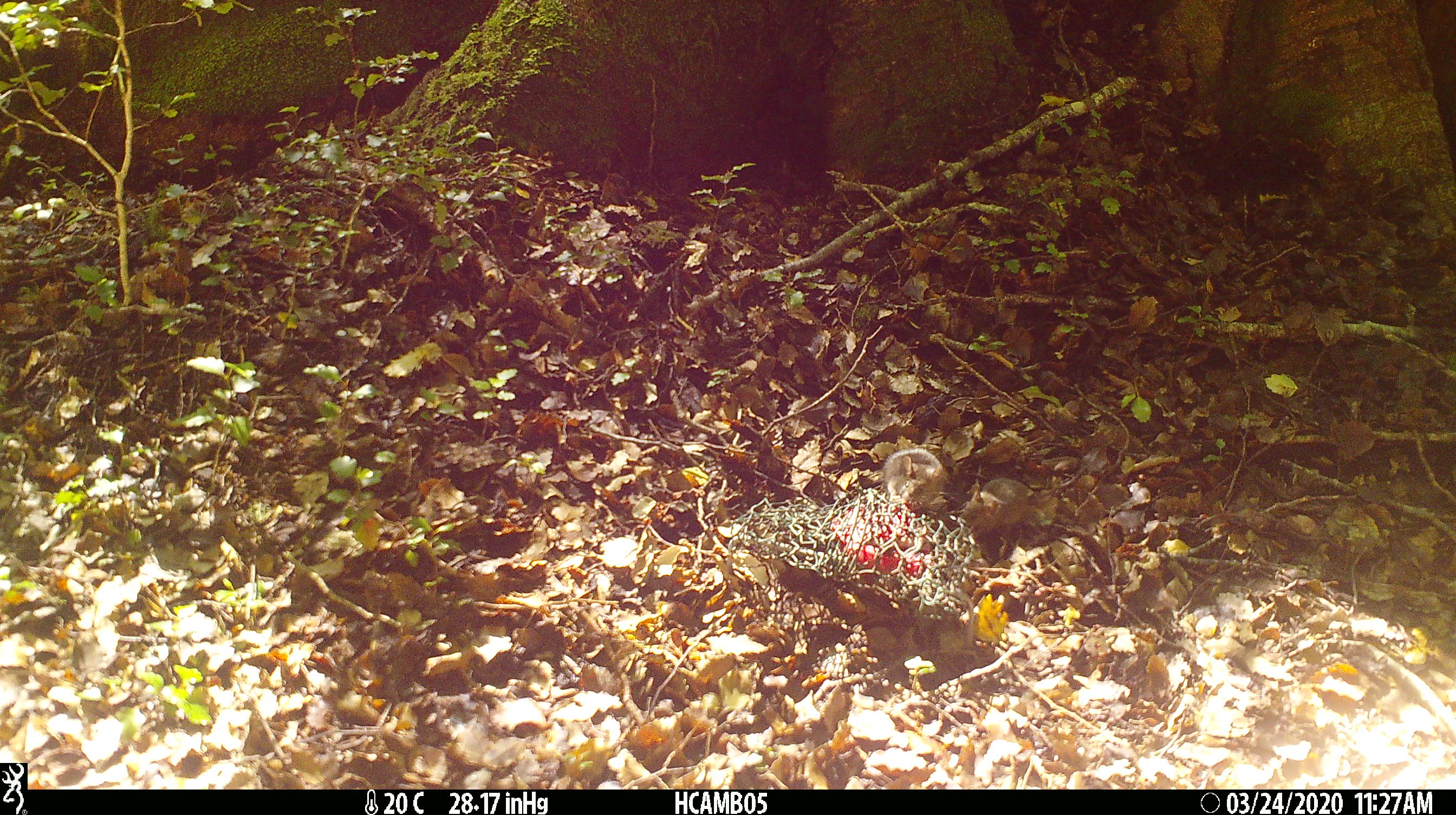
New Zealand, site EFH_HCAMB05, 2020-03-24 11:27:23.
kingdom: Animalia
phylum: Chordata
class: Mammalia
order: Rodentia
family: Muridae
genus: Mus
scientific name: Mus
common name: mouse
Mouse (Mus).